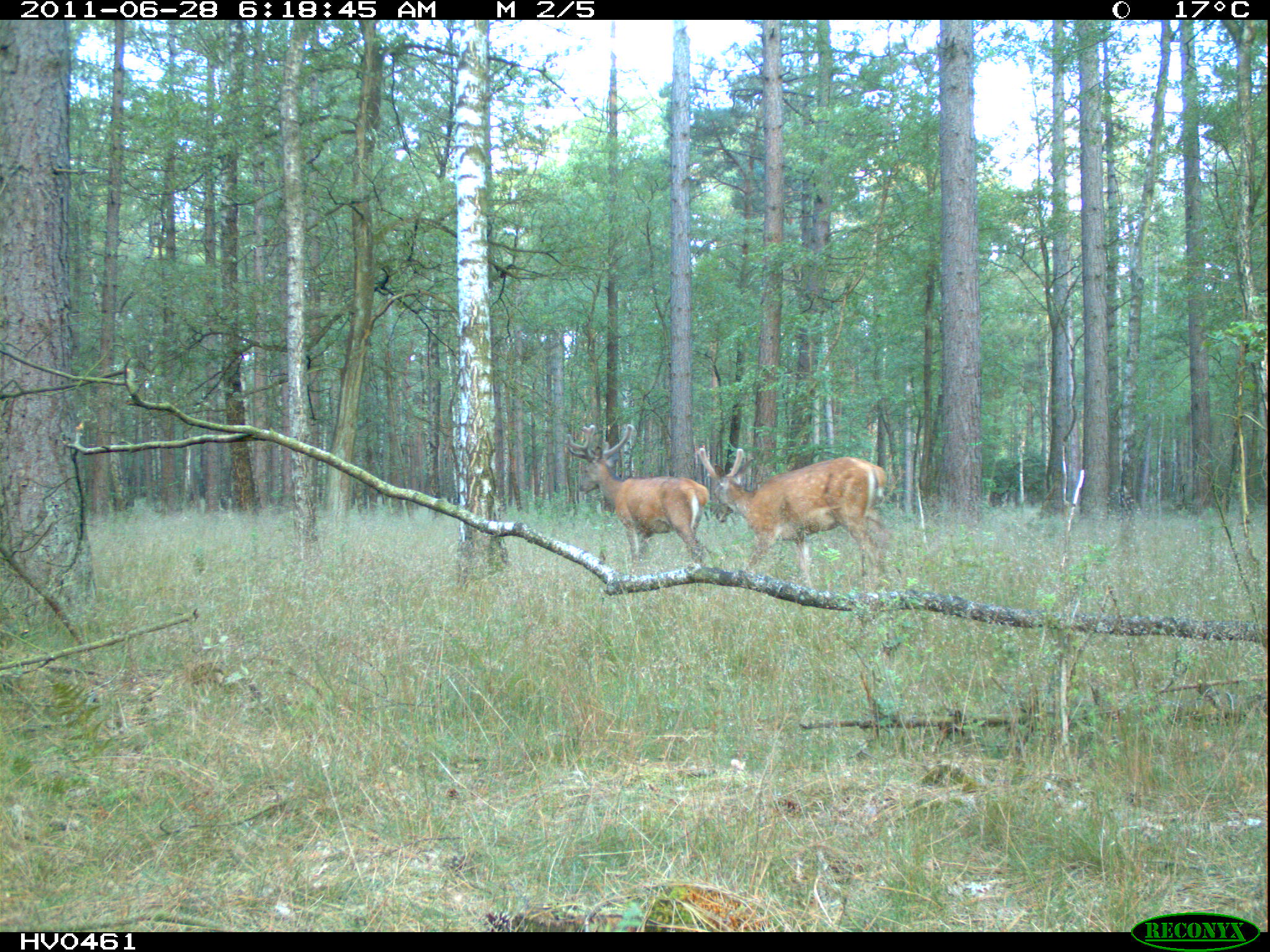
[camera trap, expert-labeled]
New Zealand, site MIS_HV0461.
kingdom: Animalia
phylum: Chordata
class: Mammalia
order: Artiodactyla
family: Cervidae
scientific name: Cervidae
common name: deer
Deer (Cervidae).